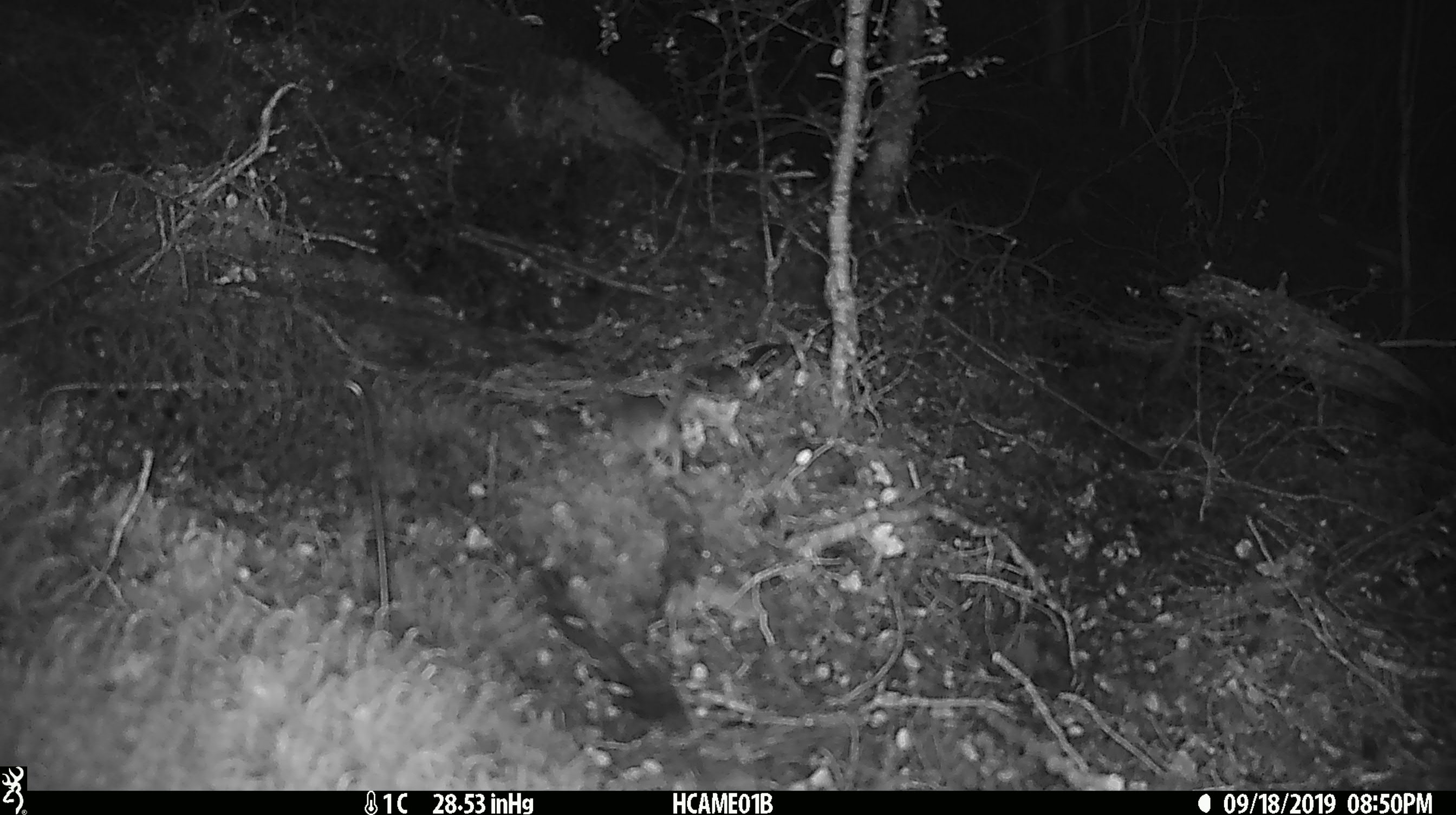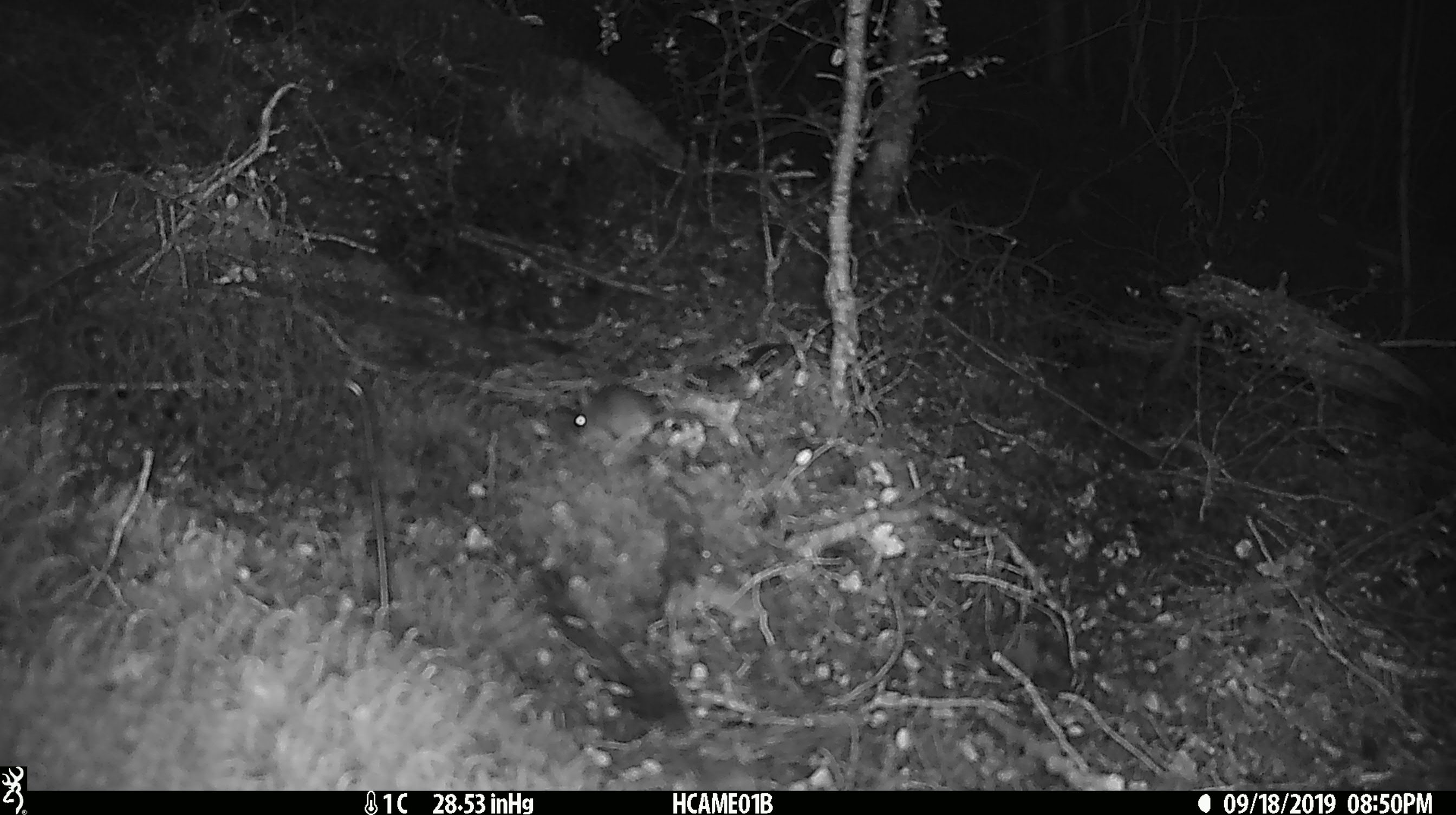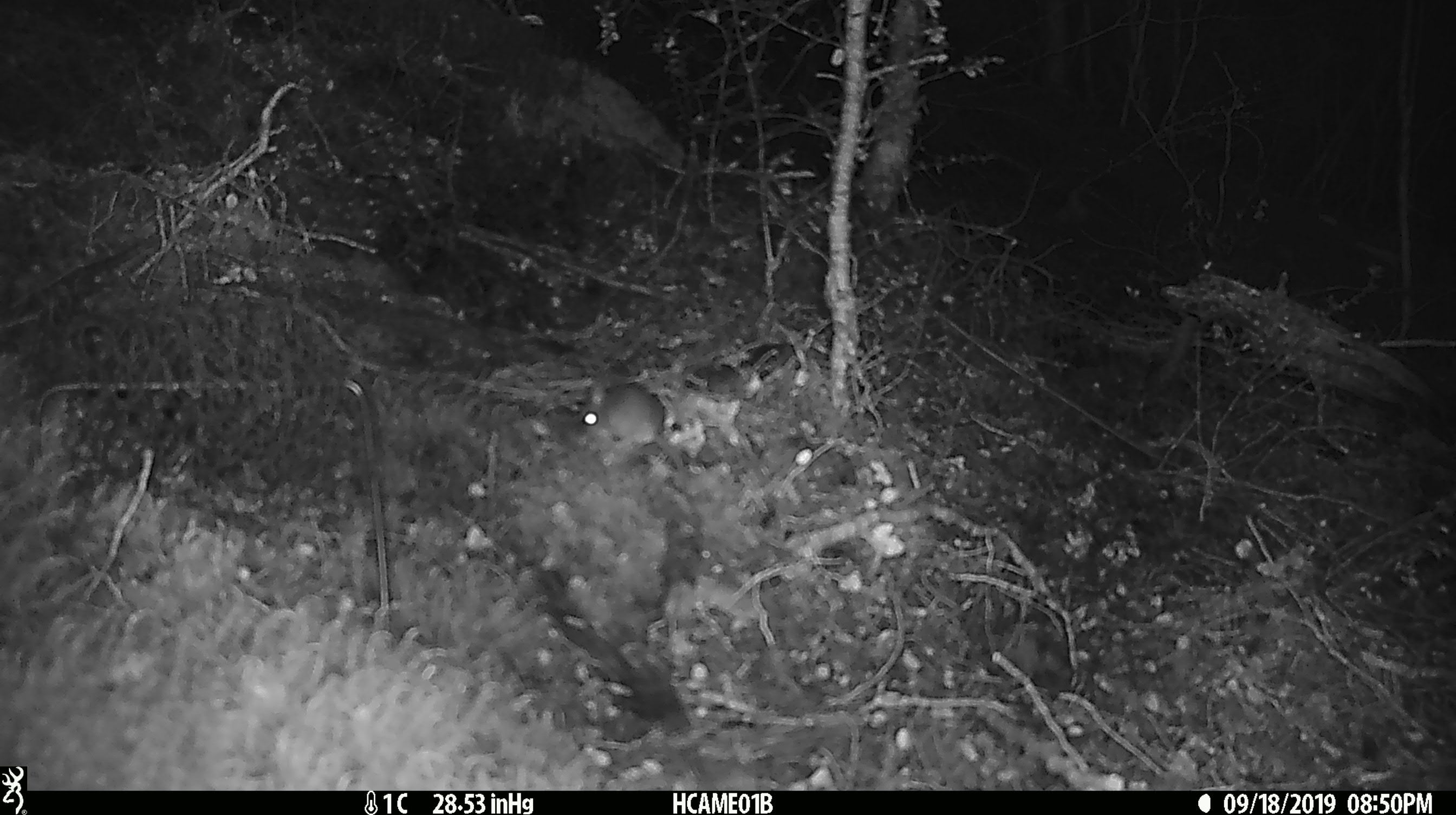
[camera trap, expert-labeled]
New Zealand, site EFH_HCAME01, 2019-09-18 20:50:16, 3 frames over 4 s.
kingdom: Animalia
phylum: Chordata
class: Mammalia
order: Rodentia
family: Muridae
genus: Mus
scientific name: Mus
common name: mouse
Mouse (Mus).